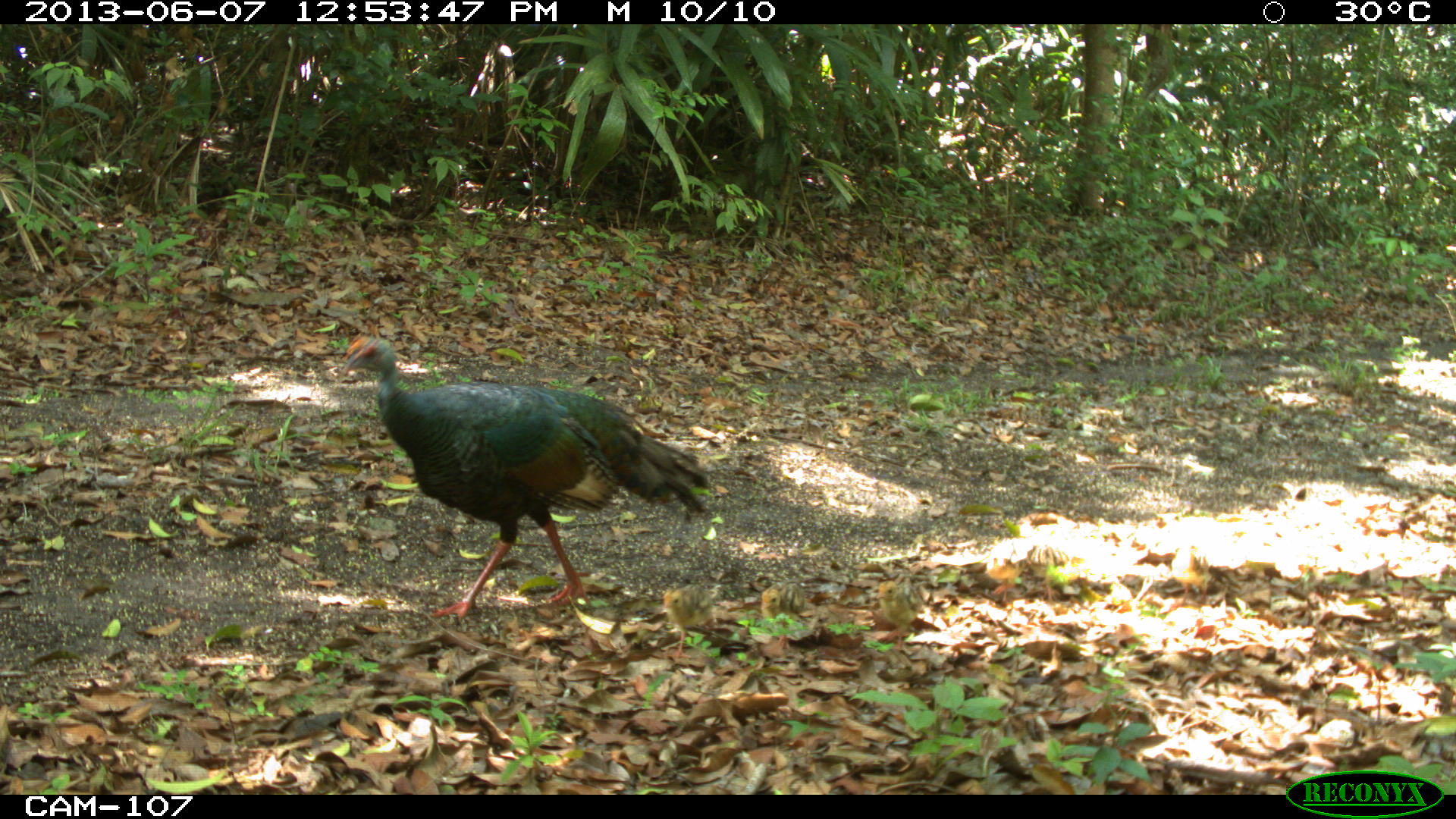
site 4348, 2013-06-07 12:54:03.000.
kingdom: Animalia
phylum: Chordata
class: Aves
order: Galliformes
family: Phasianidae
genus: Meleagris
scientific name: Meleagris ocellata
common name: ocellated turkey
Meleagris ocellata (ocellated turkey), count 1.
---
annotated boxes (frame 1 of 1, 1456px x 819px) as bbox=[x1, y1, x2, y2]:
meleagris ocellata: bbox=[340, 336, 708, 619]